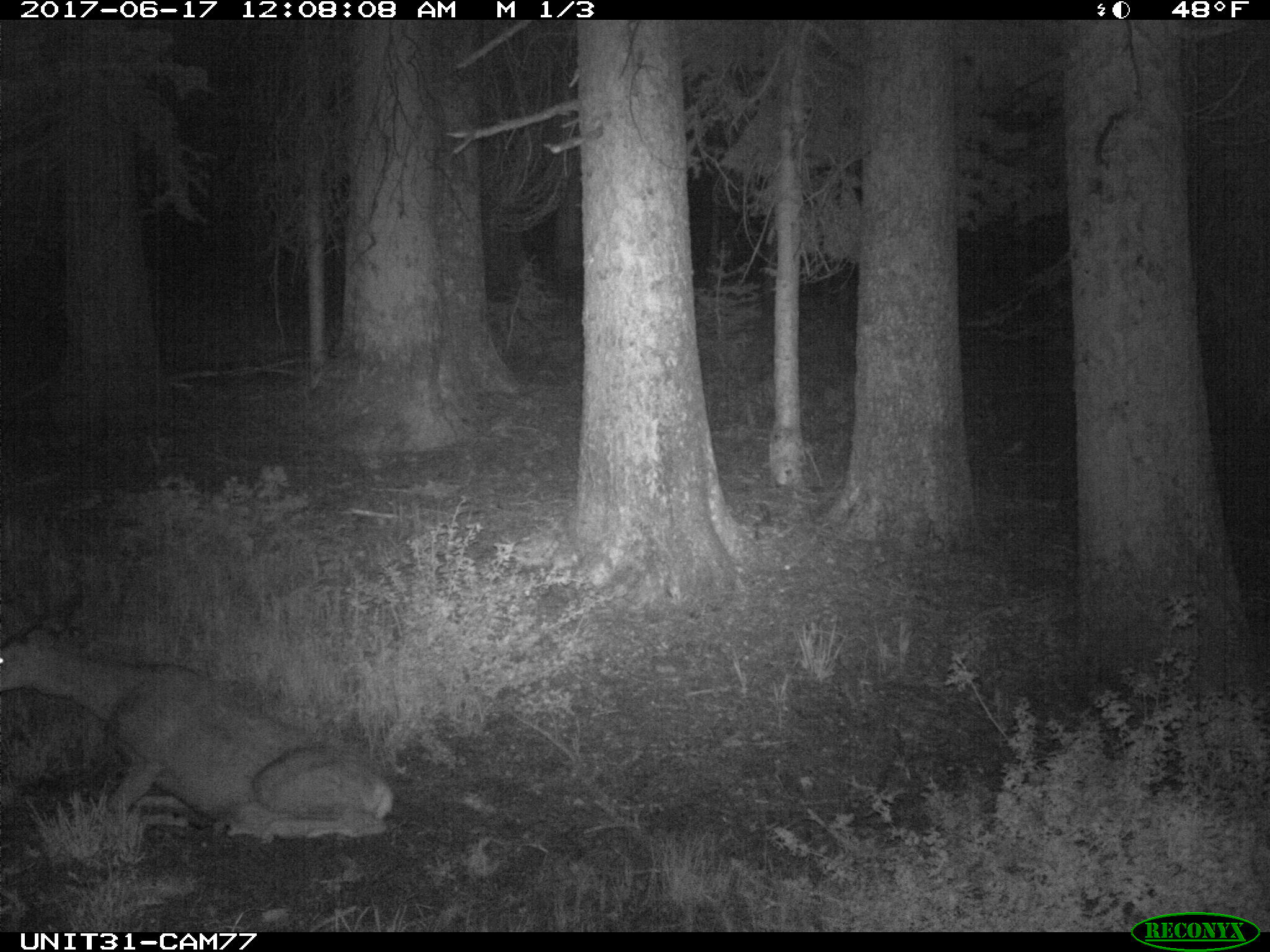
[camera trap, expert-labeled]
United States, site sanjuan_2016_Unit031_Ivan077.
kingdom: Animalia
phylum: Chordata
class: Mammalia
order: Artiodactyla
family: Cervidae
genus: Odocoileus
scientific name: Odocoileus hemionus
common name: mule deer